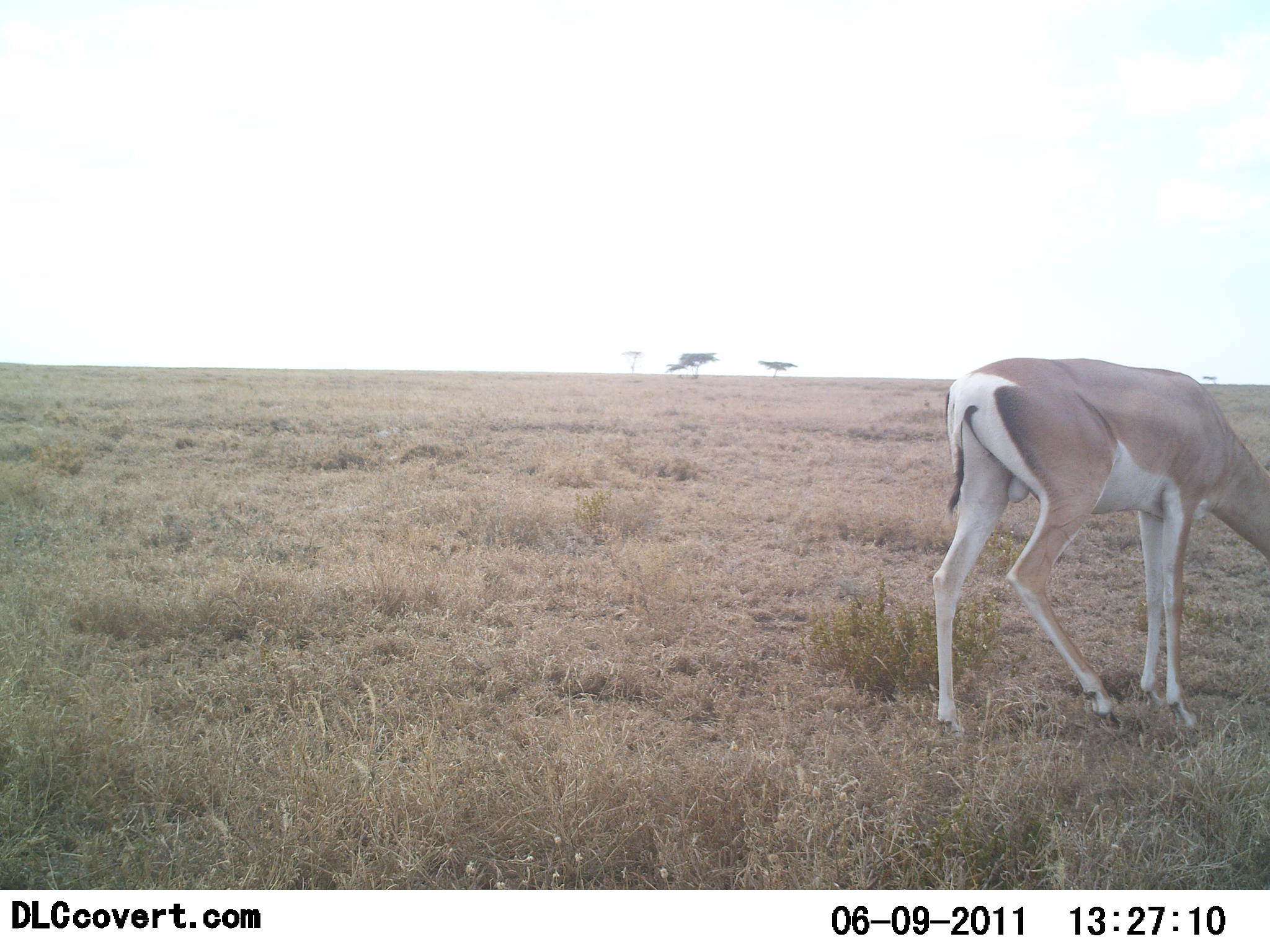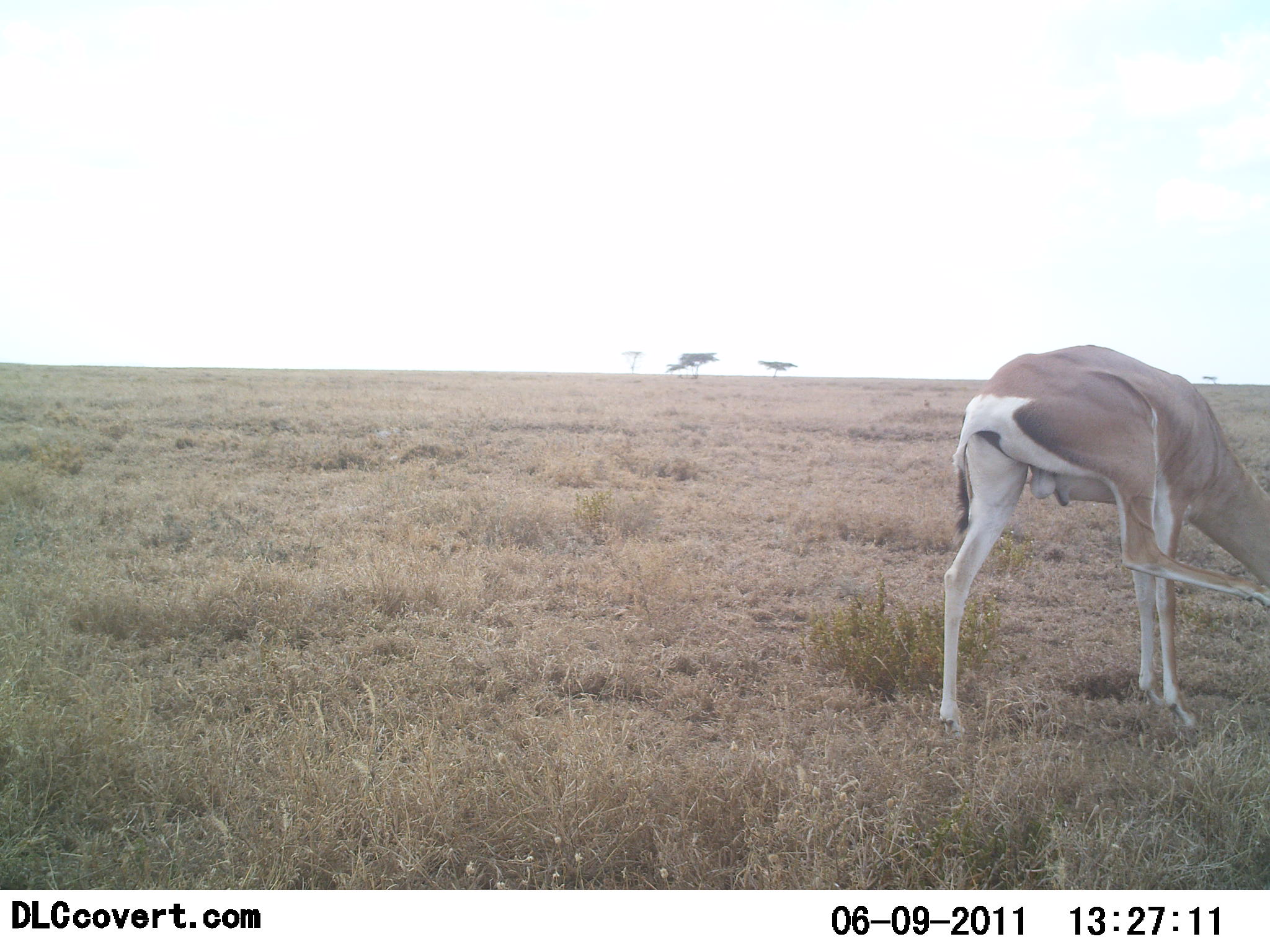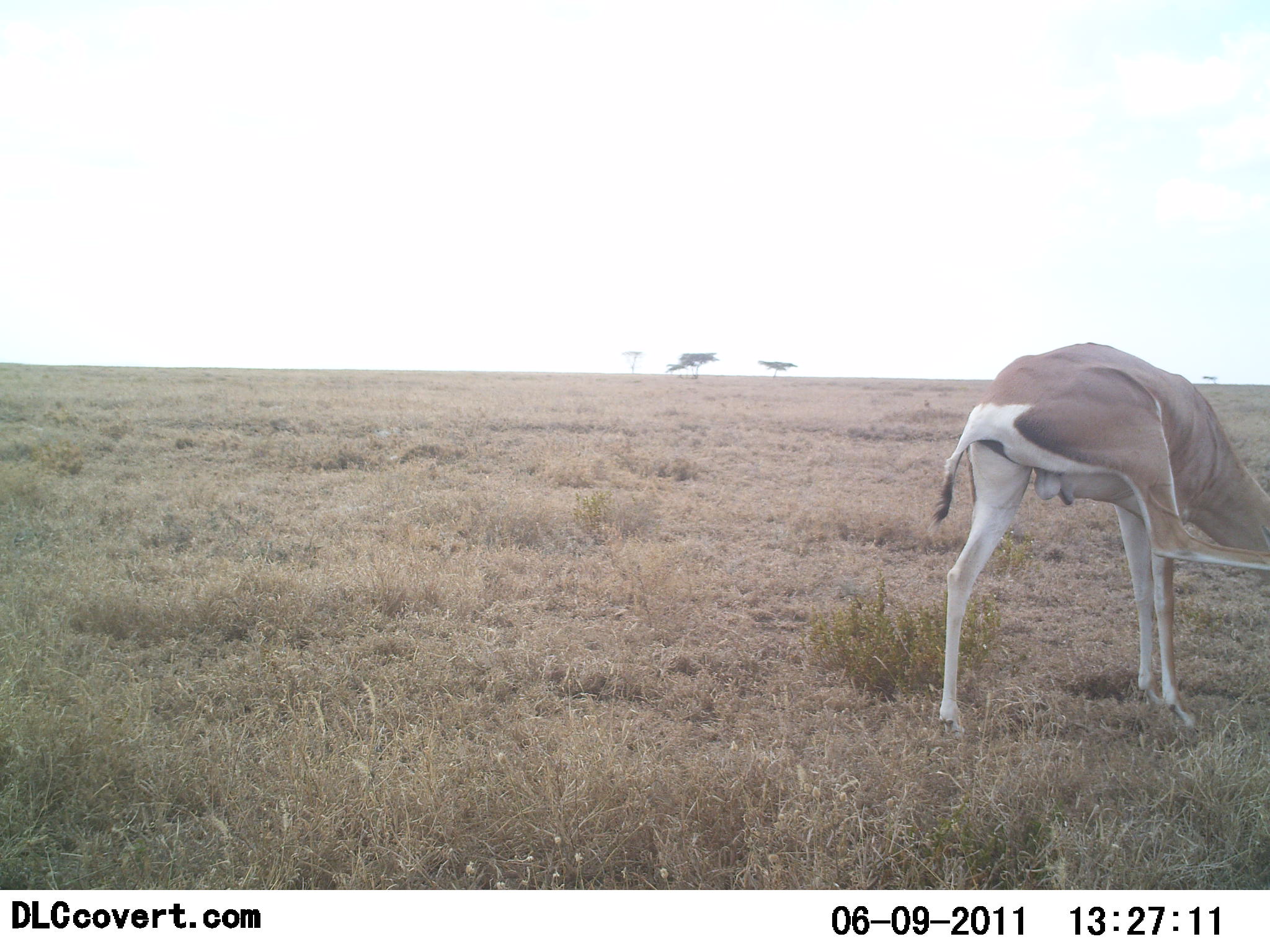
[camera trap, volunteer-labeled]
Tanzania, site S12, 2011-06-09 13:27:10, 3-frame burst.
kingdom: Animalia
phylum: Chordata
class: Mammalia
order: Artiodactyla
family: Bovidae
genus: Nanger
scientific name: Nanger granti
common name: grant's gazelle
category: gazellegrants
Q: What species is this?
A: Gazellegrants (grant's gazelle) (Nanger granti).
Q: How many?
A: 1.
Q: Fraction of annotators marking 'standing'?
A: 50%.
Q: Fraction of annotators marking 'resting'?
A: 0%.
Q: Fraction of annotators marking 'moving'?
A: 8%.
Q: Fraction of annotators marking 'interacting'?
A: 8%.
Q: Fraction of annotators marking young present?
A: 0%.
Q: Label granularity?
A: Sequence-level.